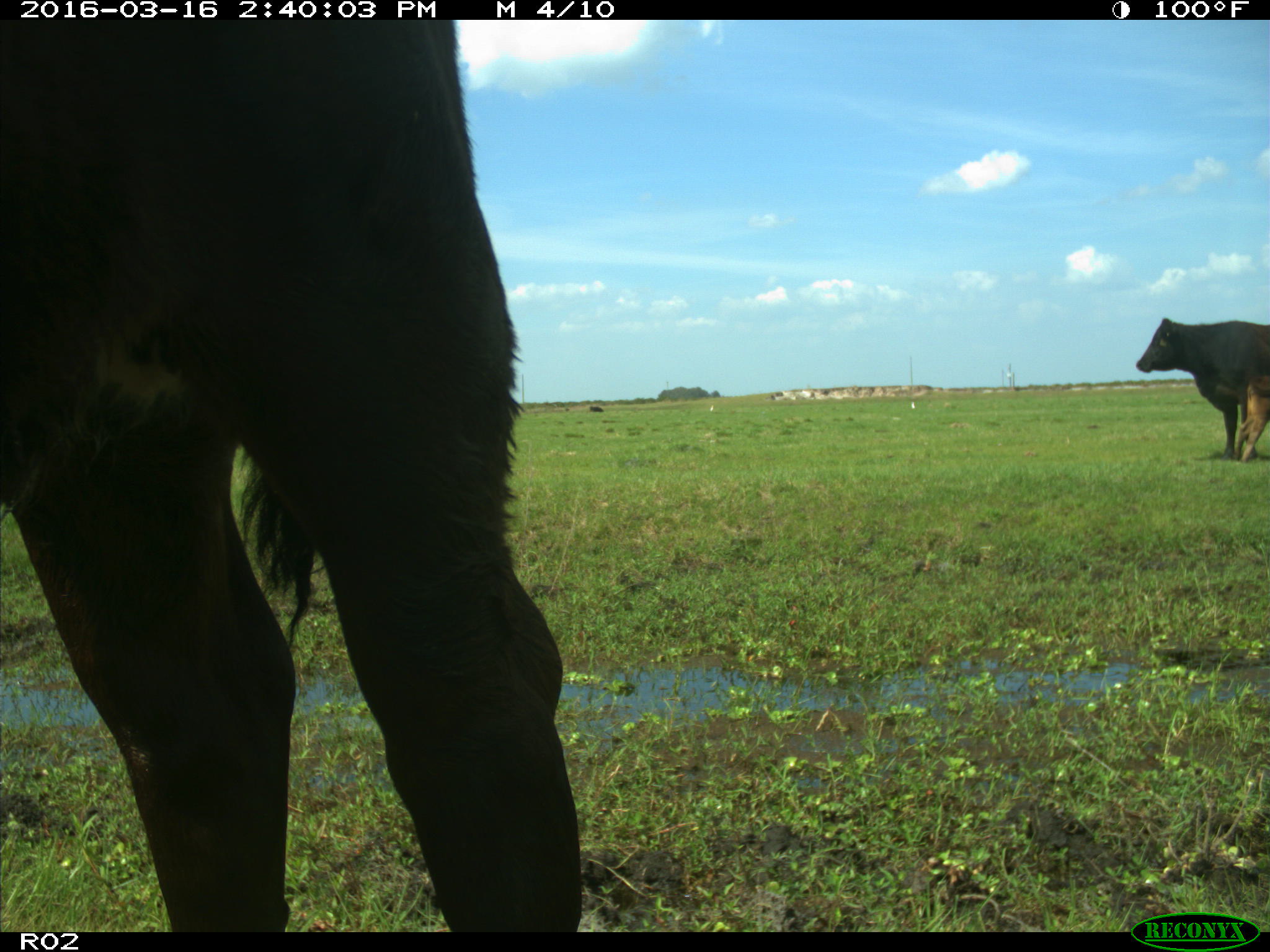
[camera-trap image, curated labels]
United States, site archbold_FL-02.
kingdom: Animalia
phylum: Chordata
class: Mammalia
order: Artiodactyla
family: Bovidae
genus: Bos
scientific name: Bos taurus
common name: domestic cow